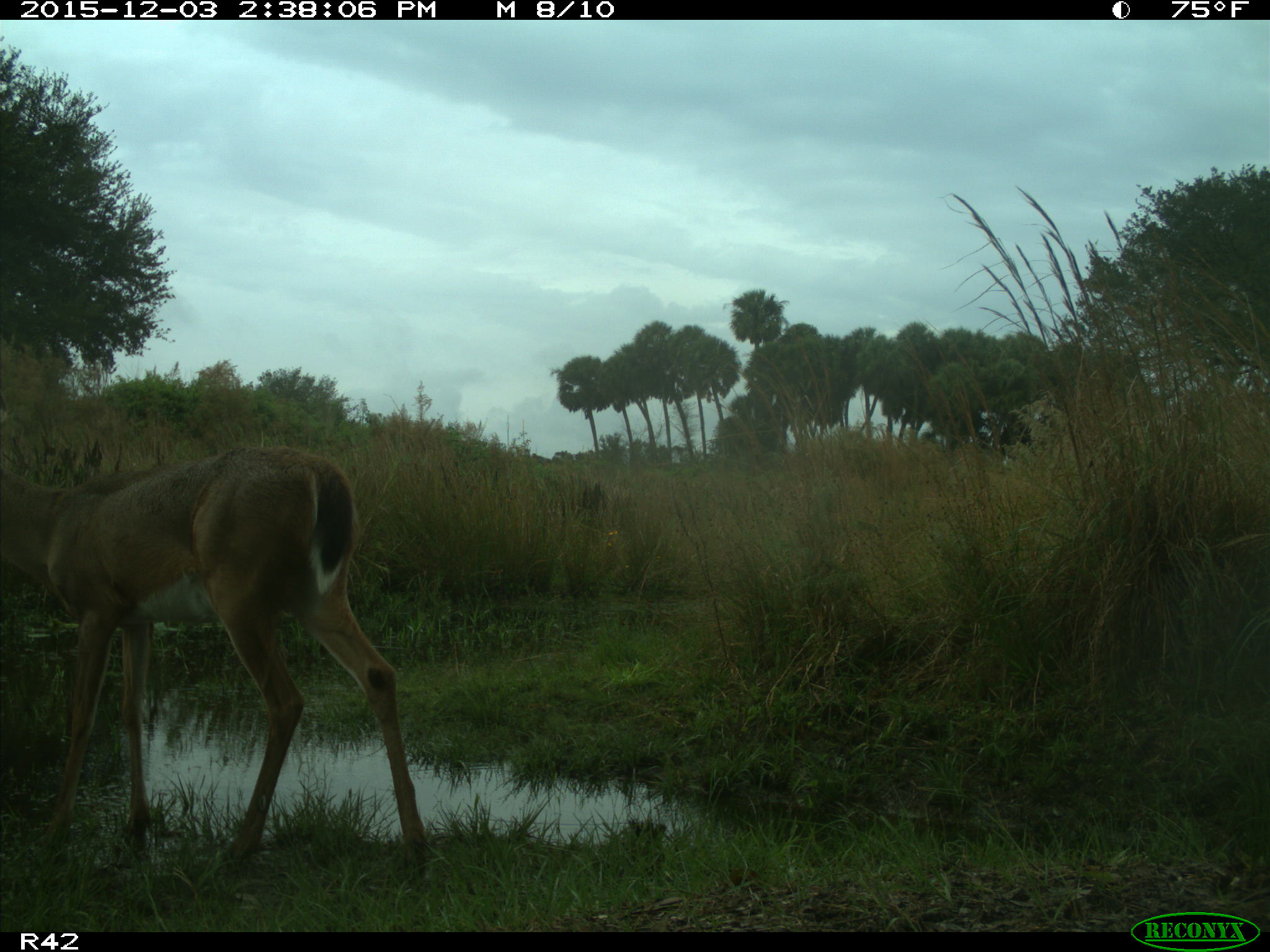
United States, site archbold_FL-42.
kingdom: Animalia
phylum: Chordata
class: Mammalia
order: Artiodactyla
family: Cervidae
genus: Odocoileus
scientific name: Odocoileus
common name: deer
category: unidentified deer